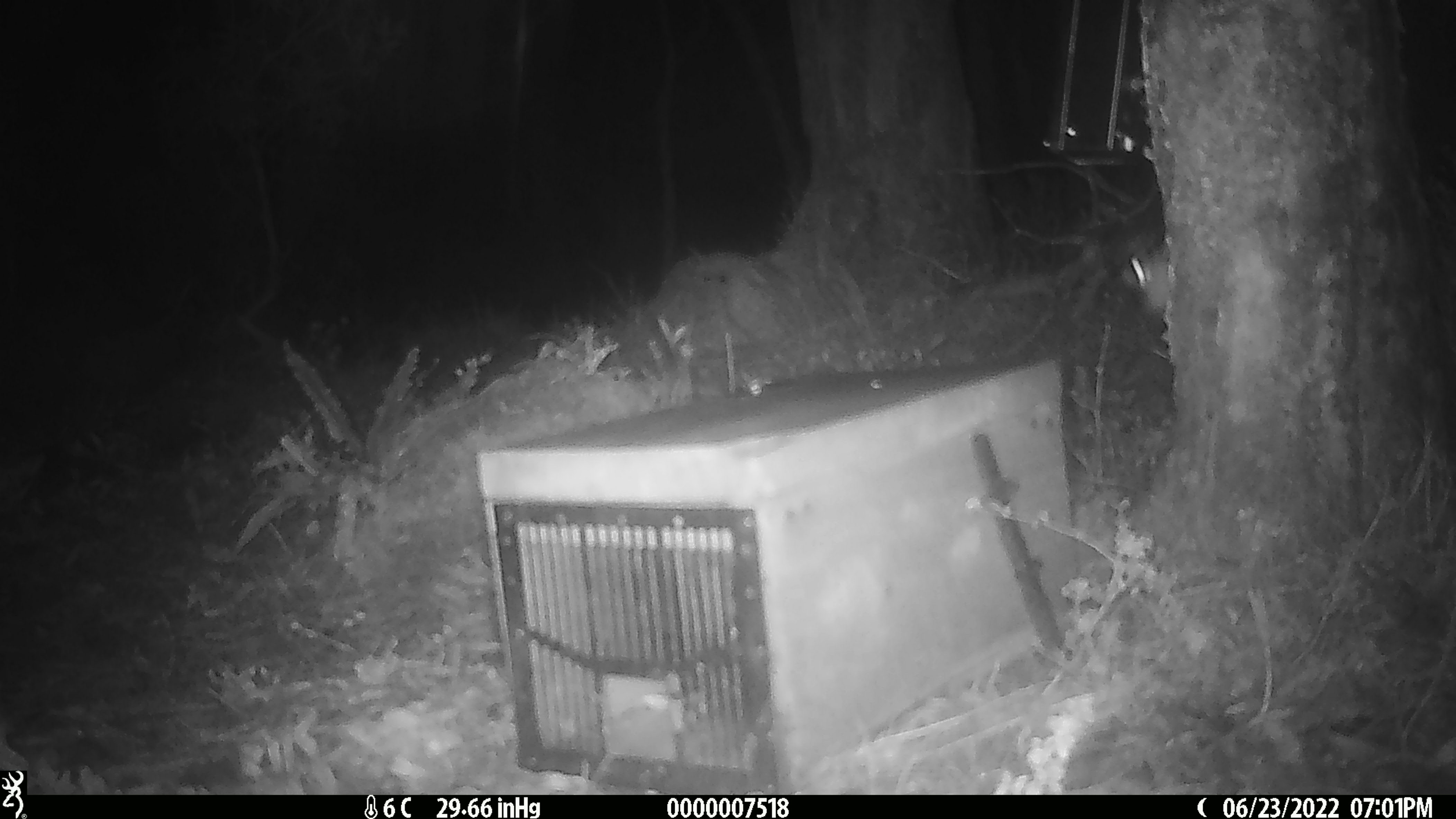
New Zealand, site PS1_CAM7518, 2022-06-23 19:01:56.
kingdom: Animalia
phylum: Chordata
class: Mammalia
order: Rodentia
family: Muridae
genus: Mus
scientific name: Mus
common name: mouse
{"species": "mouse (Mus)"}